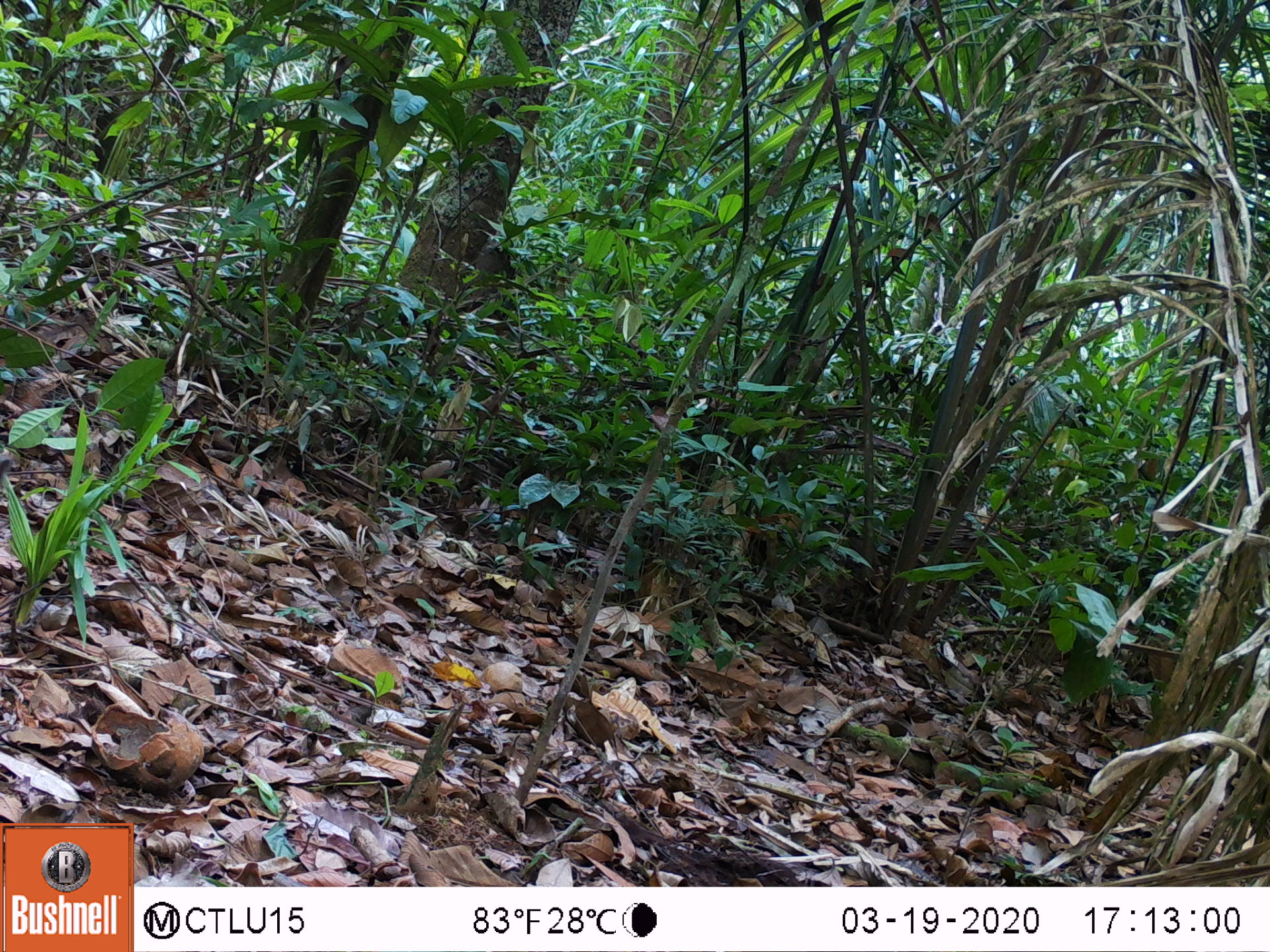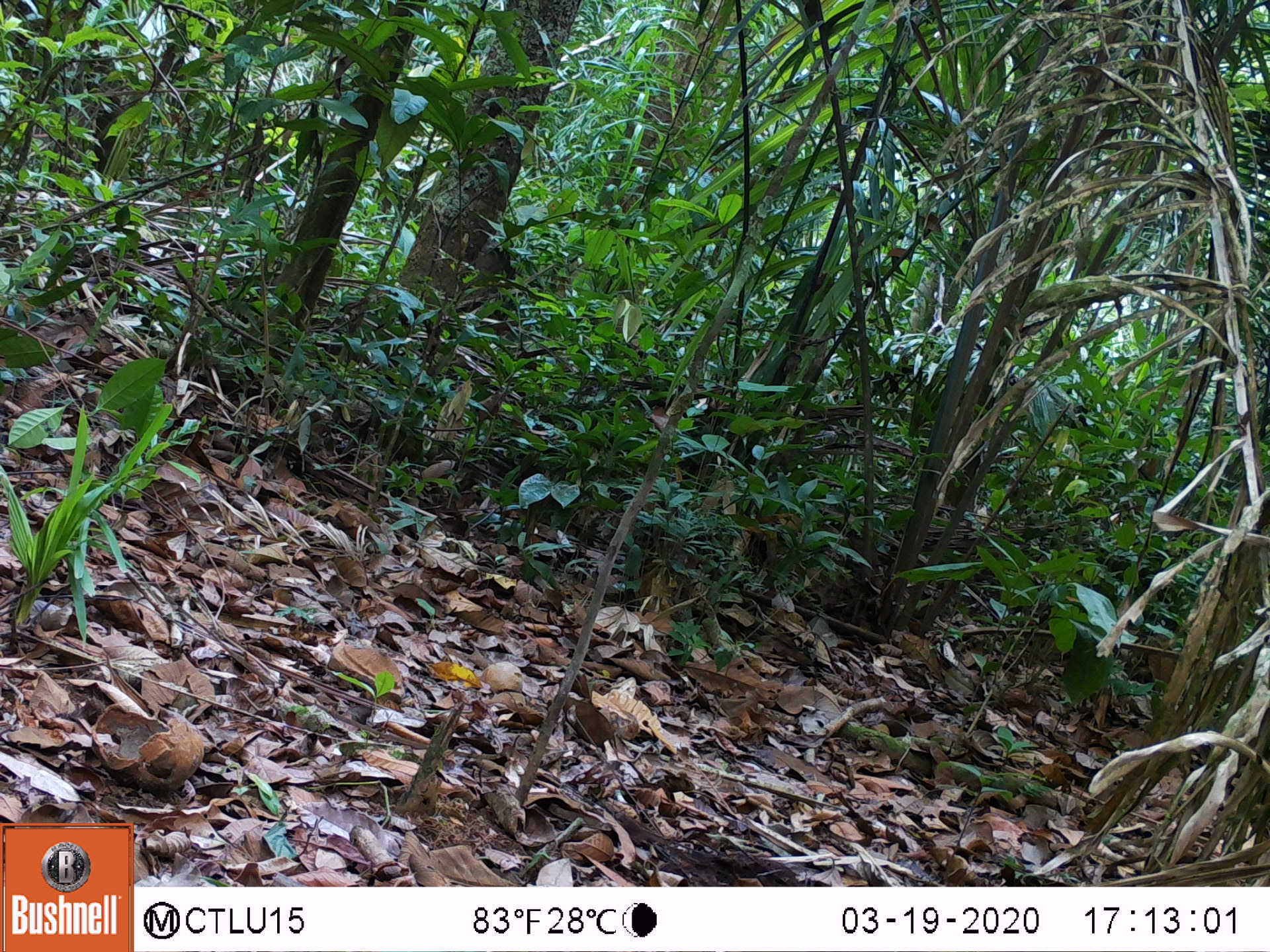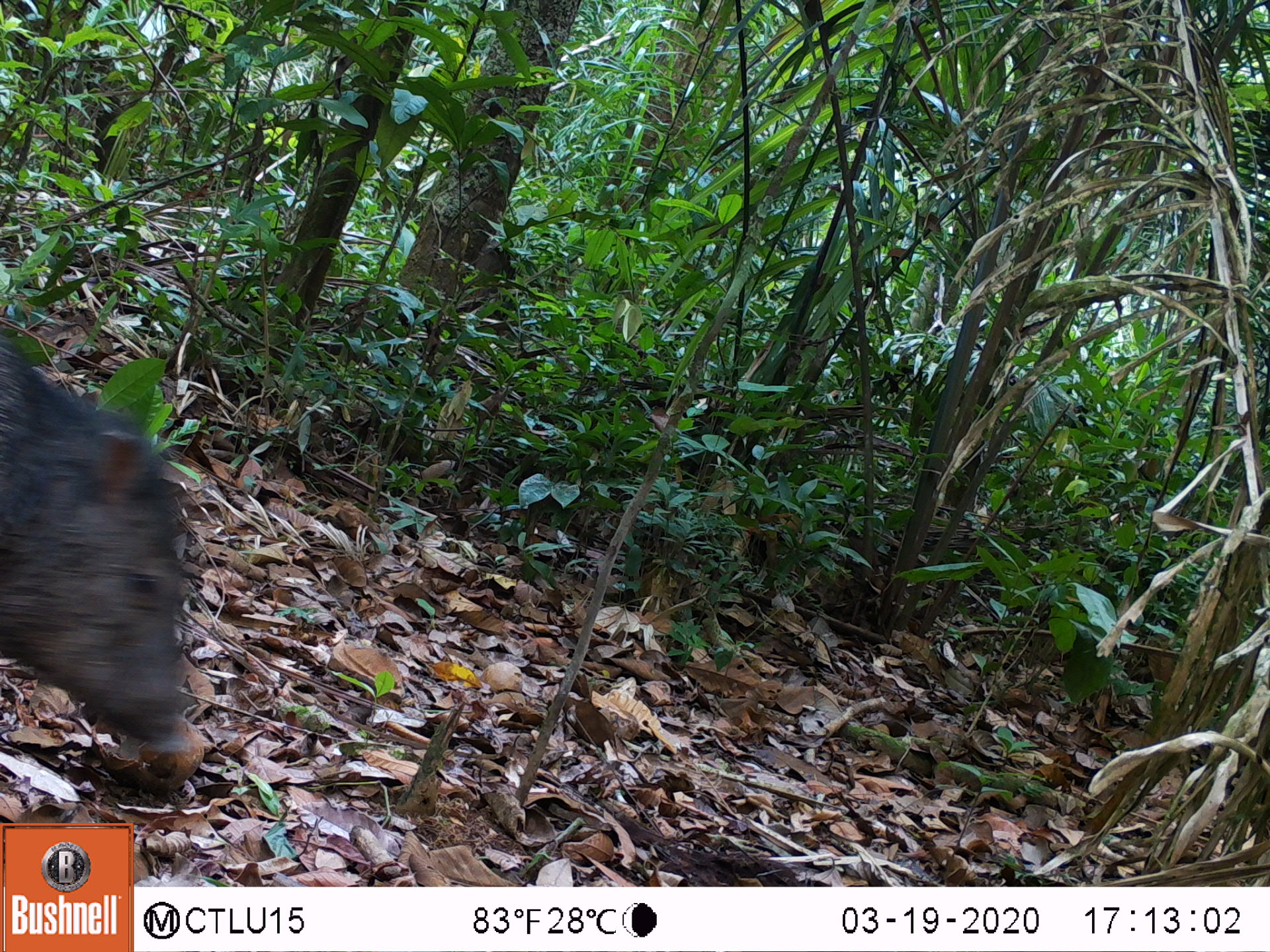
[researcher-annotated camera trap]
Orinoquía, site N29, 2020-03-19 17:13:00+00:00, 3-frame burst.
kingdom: Animalia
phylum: Chordata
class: Mammalia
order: Artiodactyla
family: Tayassuidae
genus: Pecari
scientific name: Pecari tajacu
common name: collared peccary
Collared peccary (Pecari tajacu).